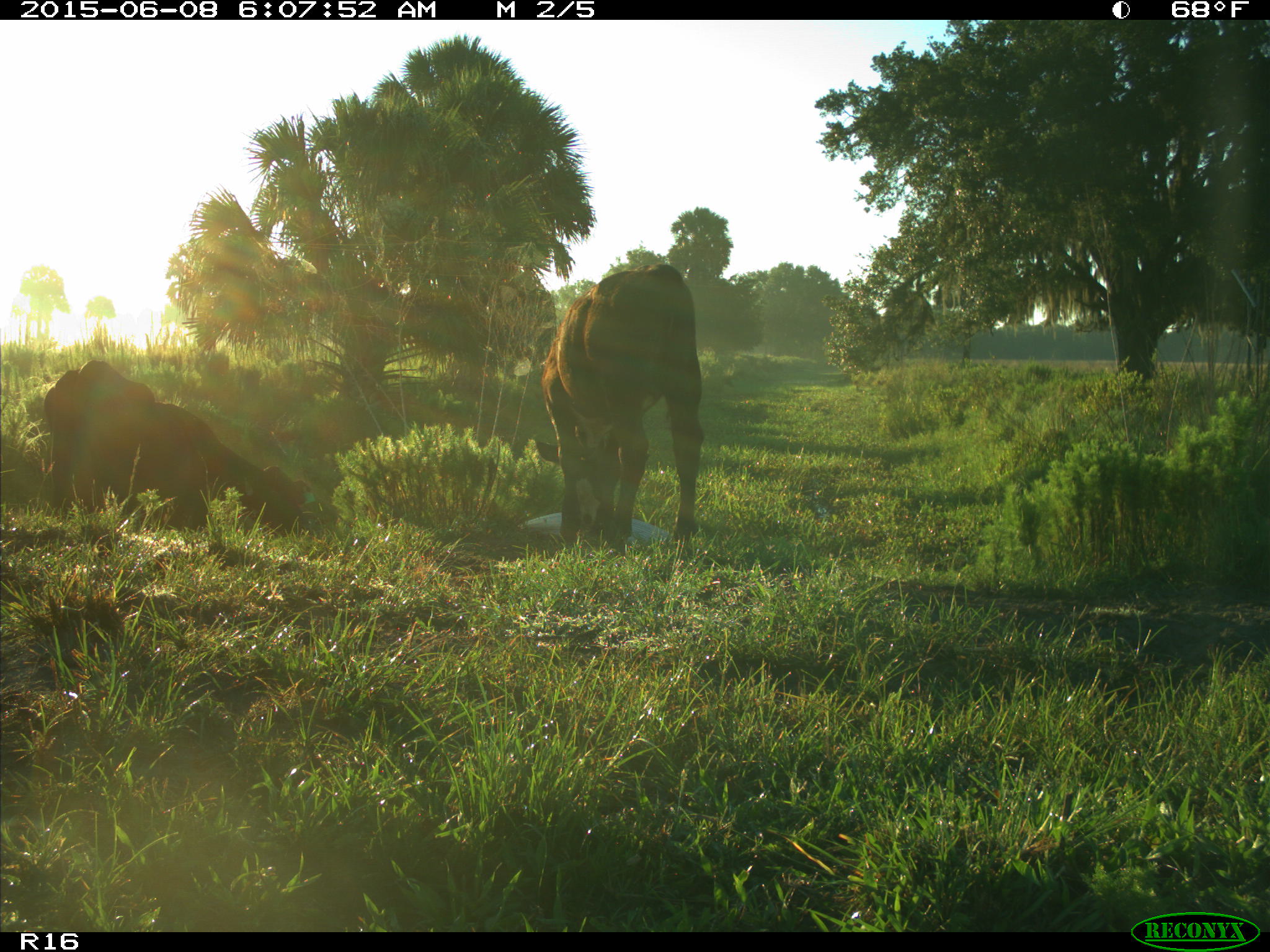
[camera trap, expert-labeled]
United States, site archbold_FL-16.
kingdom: Animalia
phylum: Chordata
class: Mammalia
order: Artiodactyla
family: Bovidae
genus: Bos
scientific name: Bos taurus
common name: domestic cow